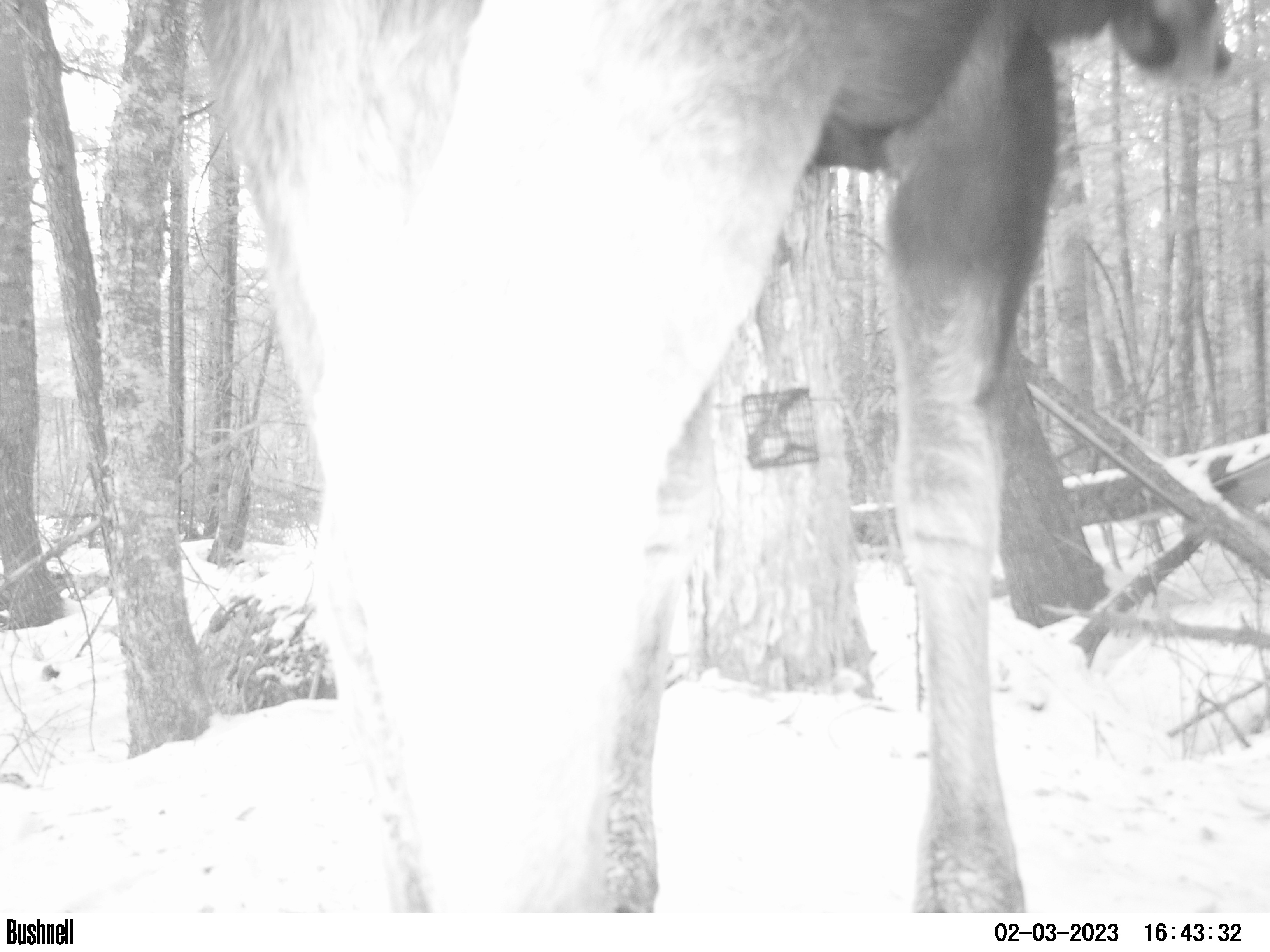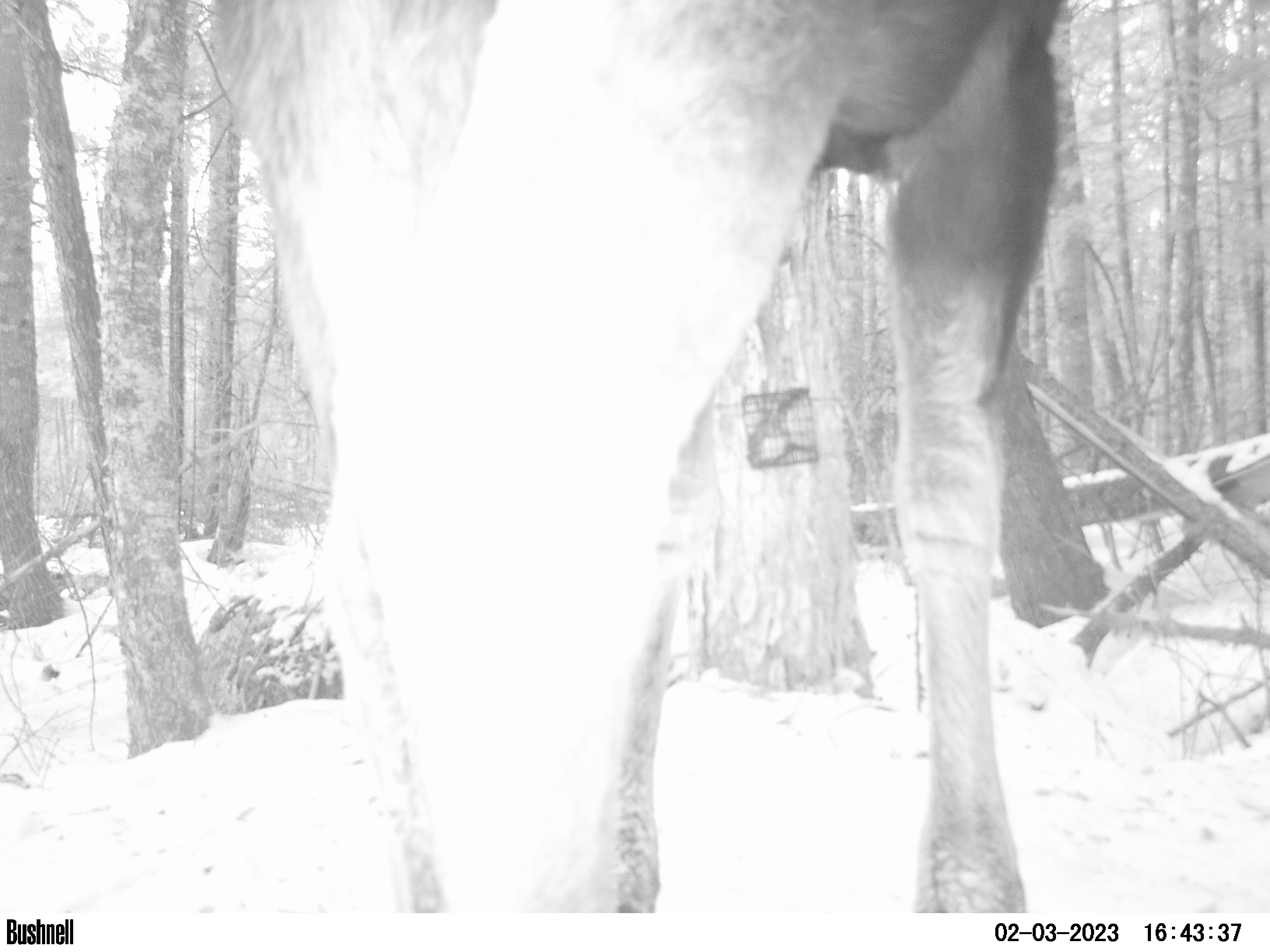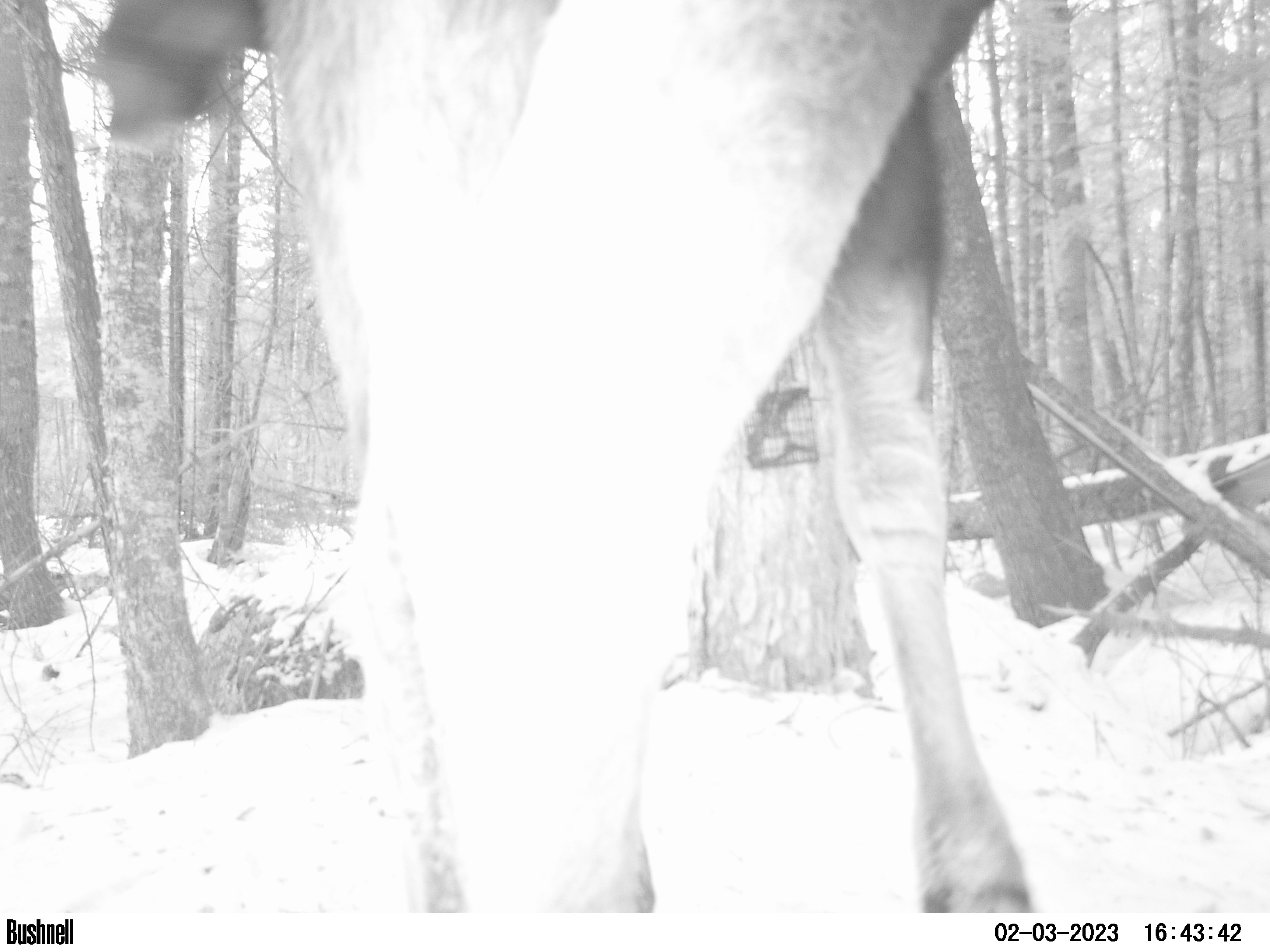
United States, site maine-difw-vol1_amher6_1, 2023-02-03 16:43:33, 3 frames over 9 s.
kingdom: Animalia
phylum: Chordata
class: Mammalia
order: Artiodactyla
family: Cervidae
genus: Alces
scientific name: Alces alces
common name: moose